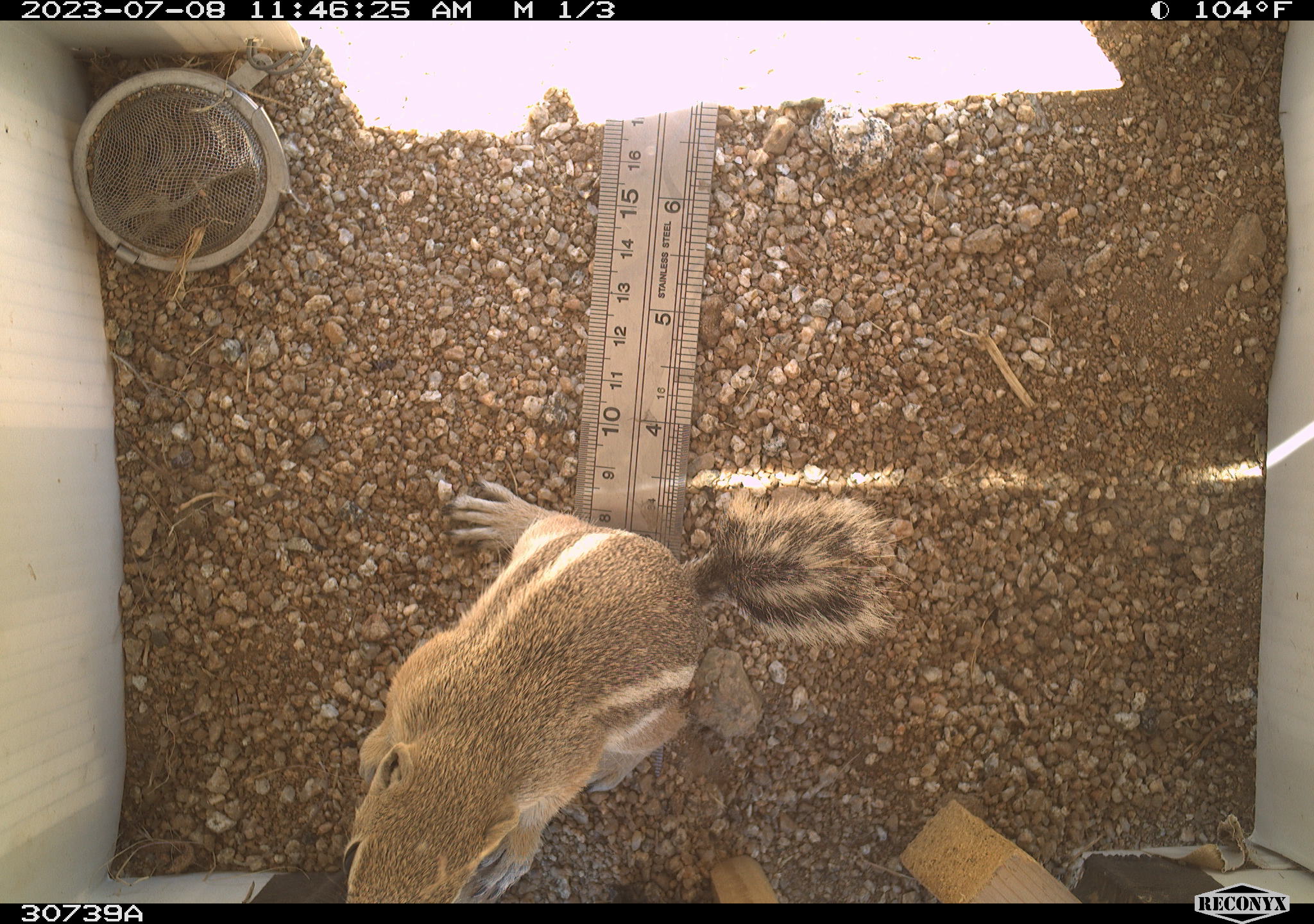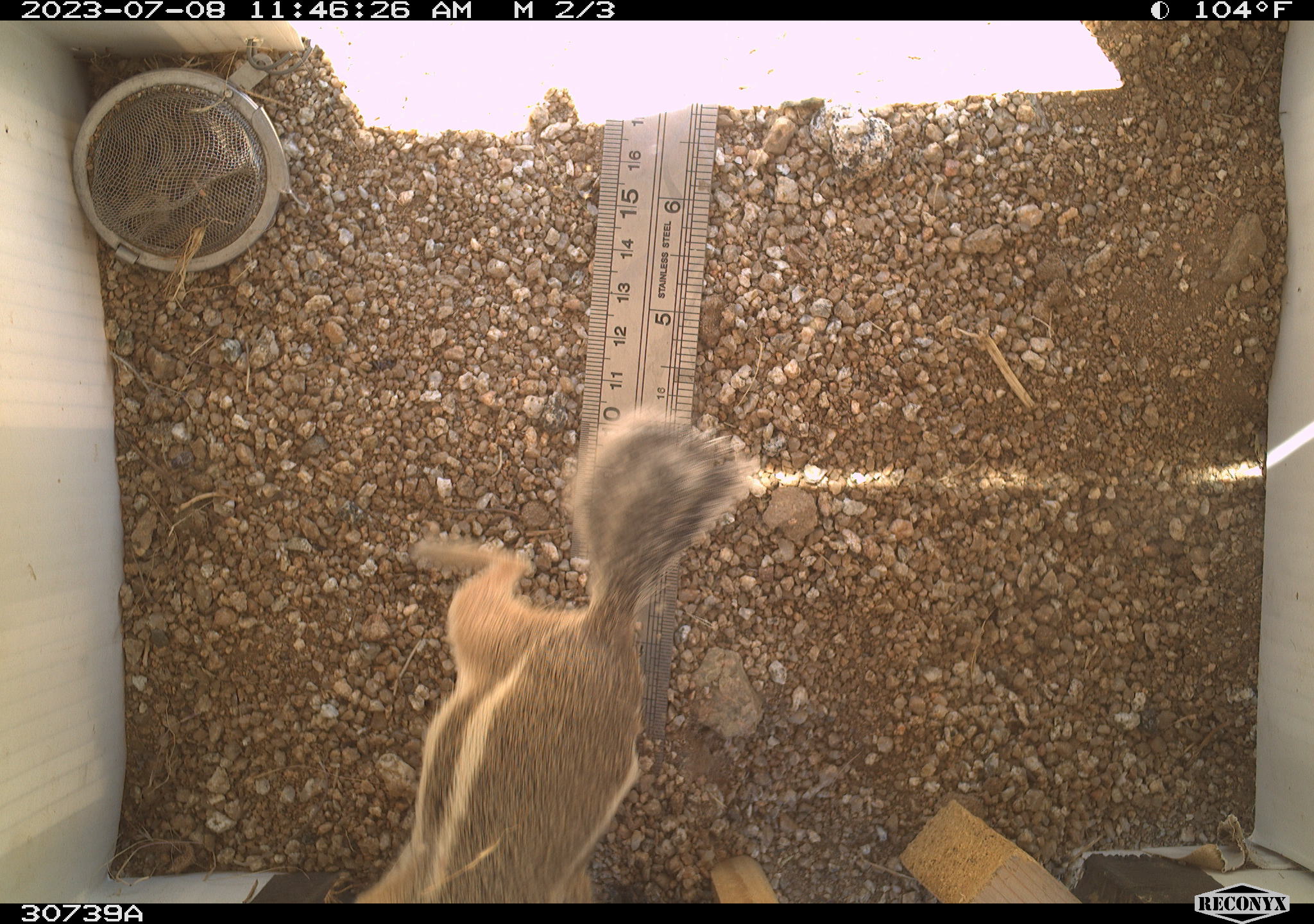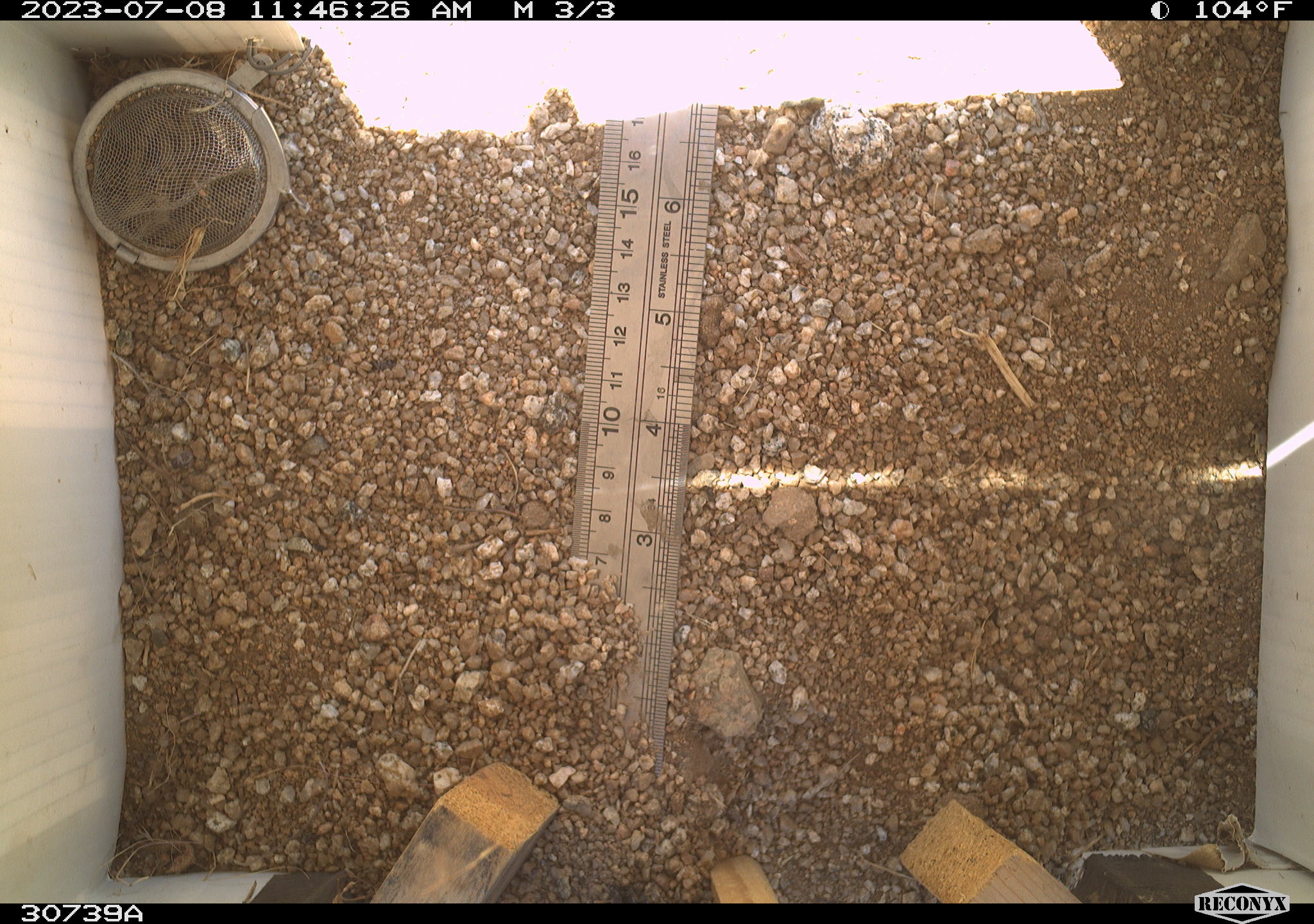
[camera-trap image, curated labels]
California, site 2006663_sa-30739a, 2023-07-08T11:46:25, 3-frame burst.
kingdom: Animalia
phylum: Chordata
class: Mammalia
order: Rodentia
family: Sciuridae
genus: Ammospermophilus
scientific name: Ammospermophilus leucurus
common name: white-tailed antelope squirrel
White-tailed antelope squirrel (Ammospermophilus leucurus).